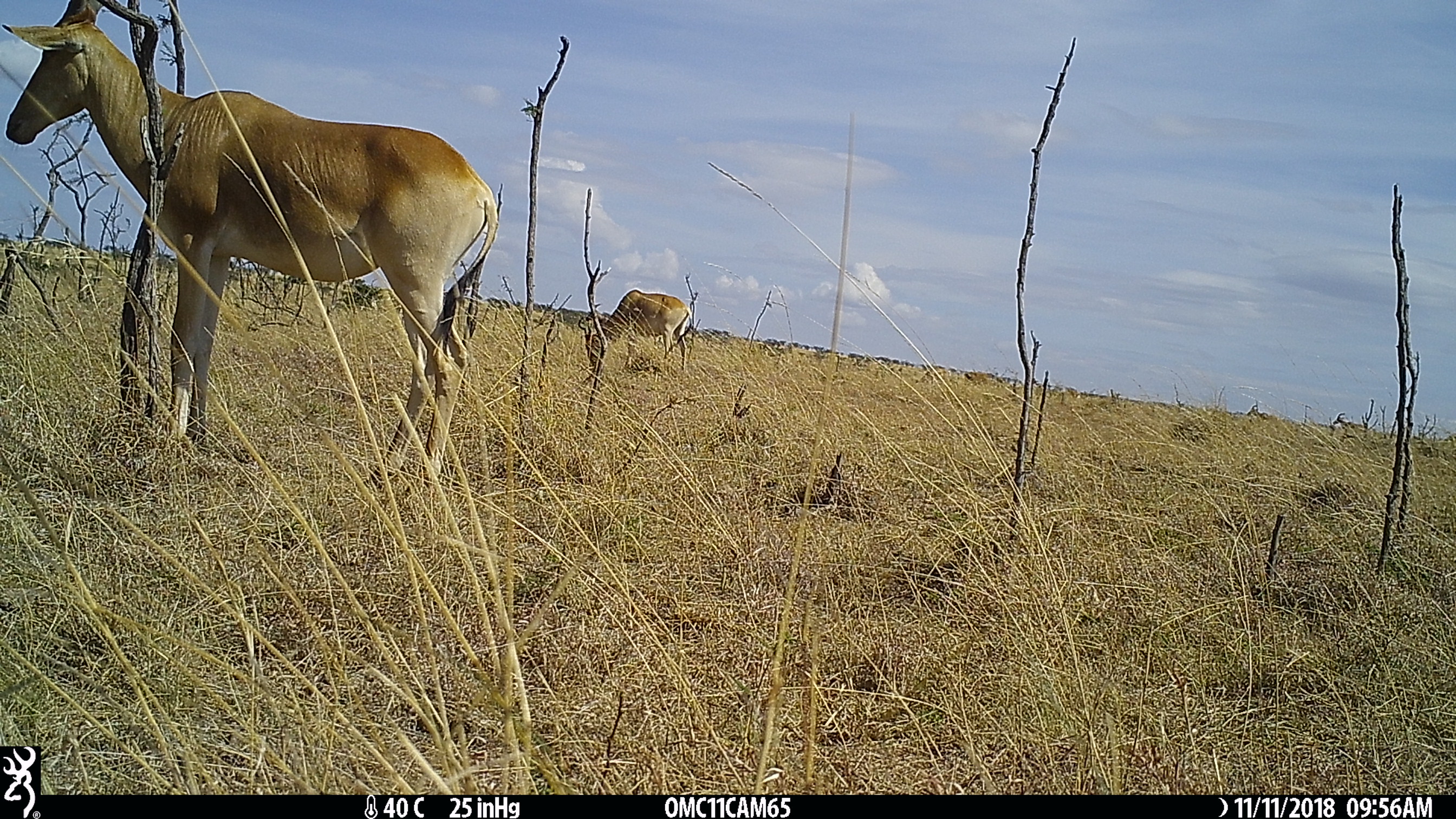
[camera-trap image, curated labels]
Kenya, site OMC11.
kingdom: Animalia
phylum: Chordata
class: Mammalia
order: Artiodactyla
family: Bovidae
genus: Alcelaphus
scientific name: Alcelaphus buselaphus cokii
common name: coke's hartebeest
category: hartebeest cokes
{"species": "hartebeest cokes (coke's hartebeest) (Alcelaphus buselaphus cokii)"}